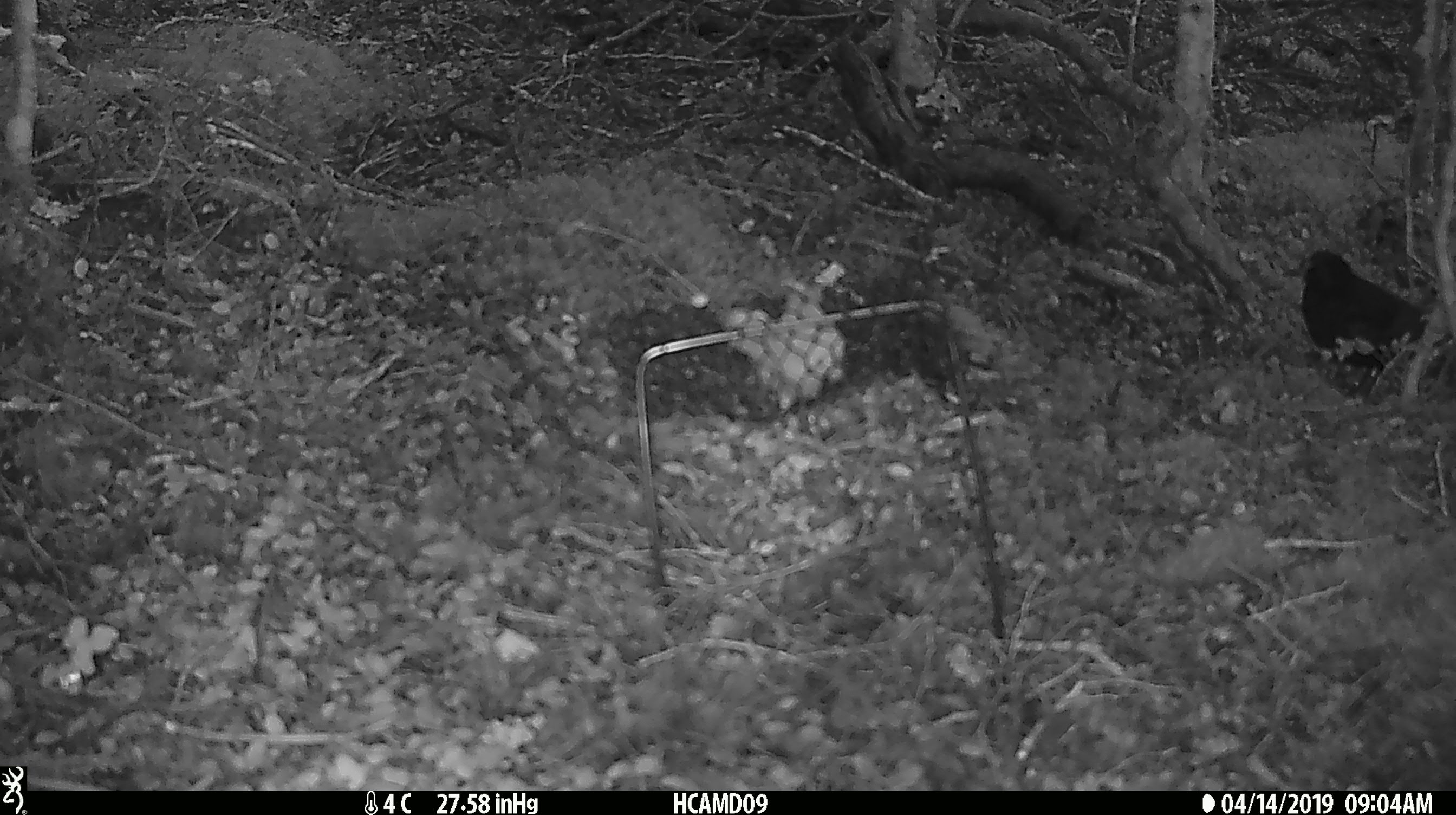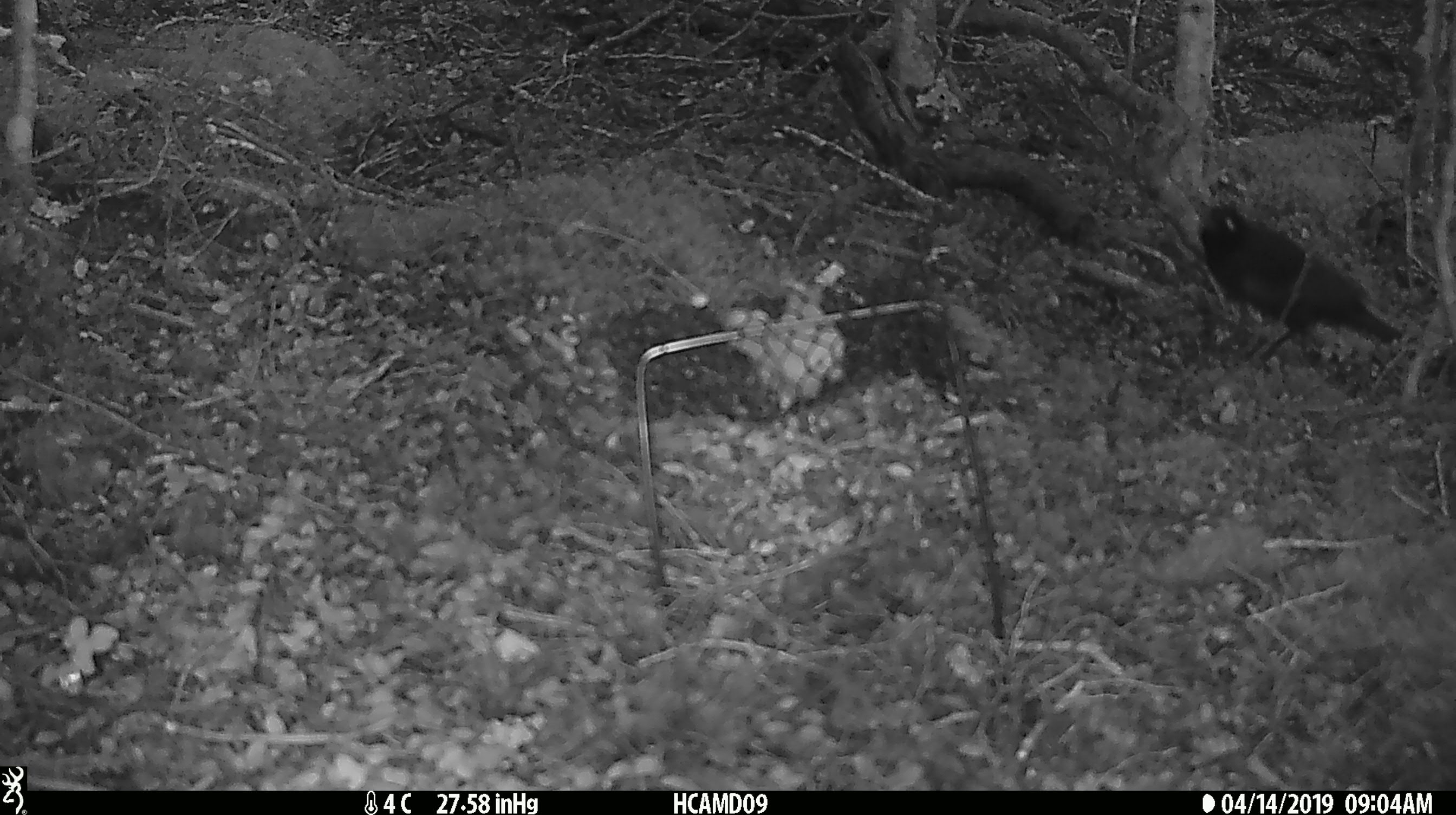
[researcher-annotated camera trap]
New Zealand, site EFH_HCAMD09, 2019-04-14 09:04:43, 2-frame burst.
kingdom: Animalia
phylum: Chordata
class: Aves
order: Passeriformes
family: Turdidae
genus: Turdus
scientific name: Turdus merula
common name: eurasian blackbird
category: blackbird